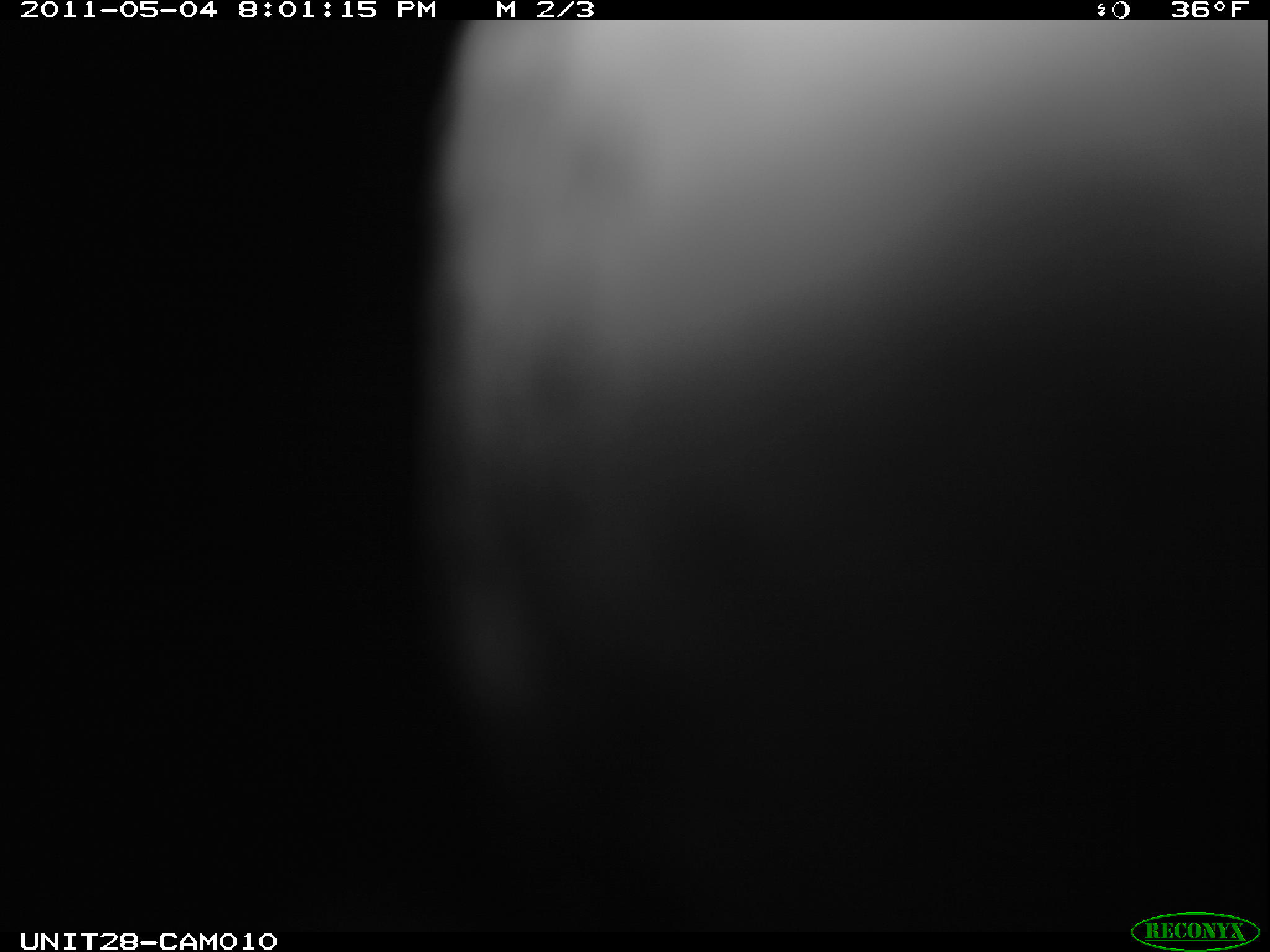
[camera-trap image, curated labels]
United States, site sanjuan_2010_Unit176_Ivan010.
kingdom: Animalia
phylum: Chordata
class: Aves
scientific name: Aves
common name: birds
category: unidentified bird